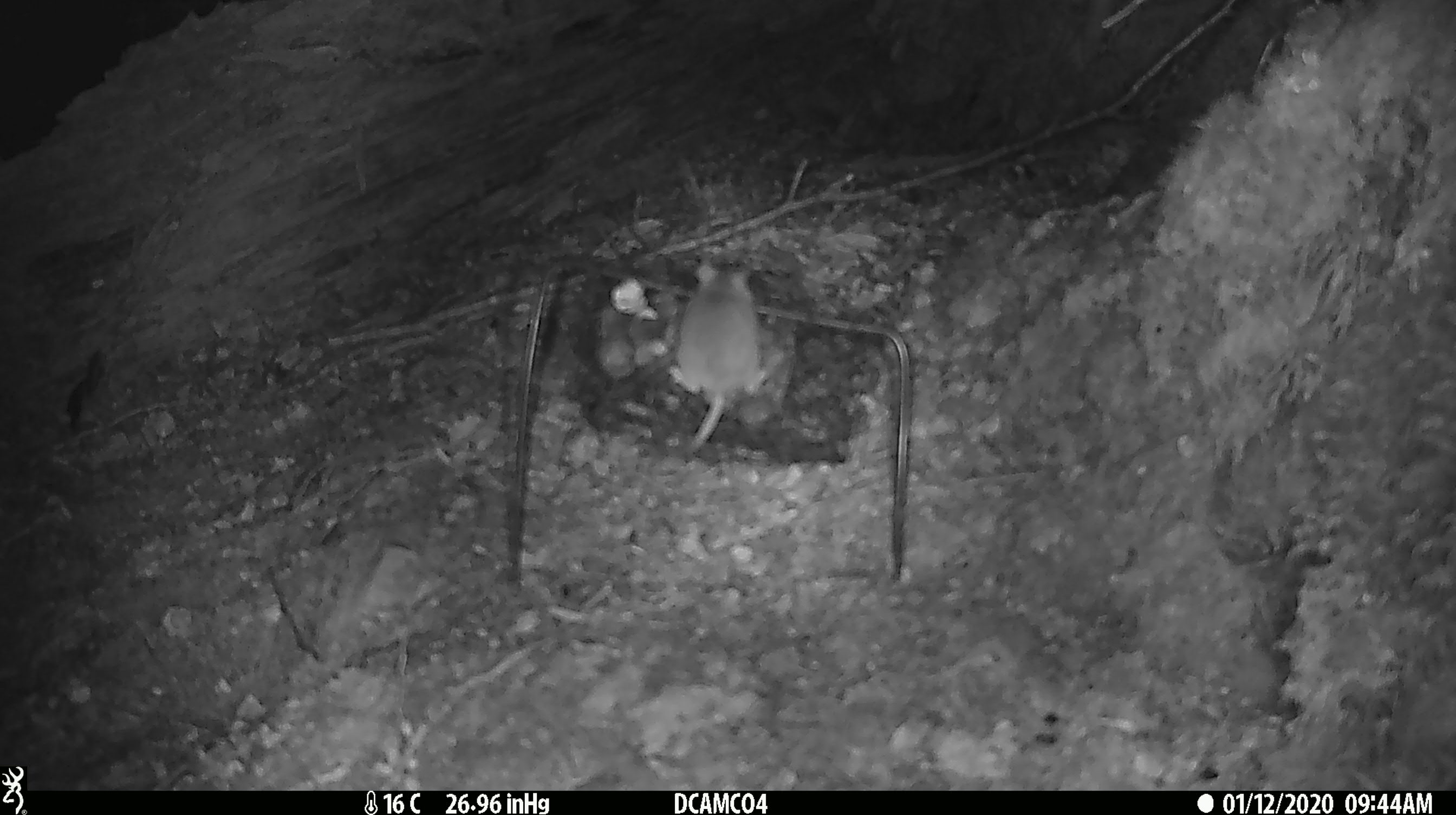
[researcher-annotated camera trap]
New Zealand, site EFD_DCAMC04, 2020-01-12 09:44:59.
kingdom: Animalia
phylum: Chordata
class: Mammalia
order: Rodentia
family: Muridae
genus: Mus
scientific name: Mus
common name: mouse